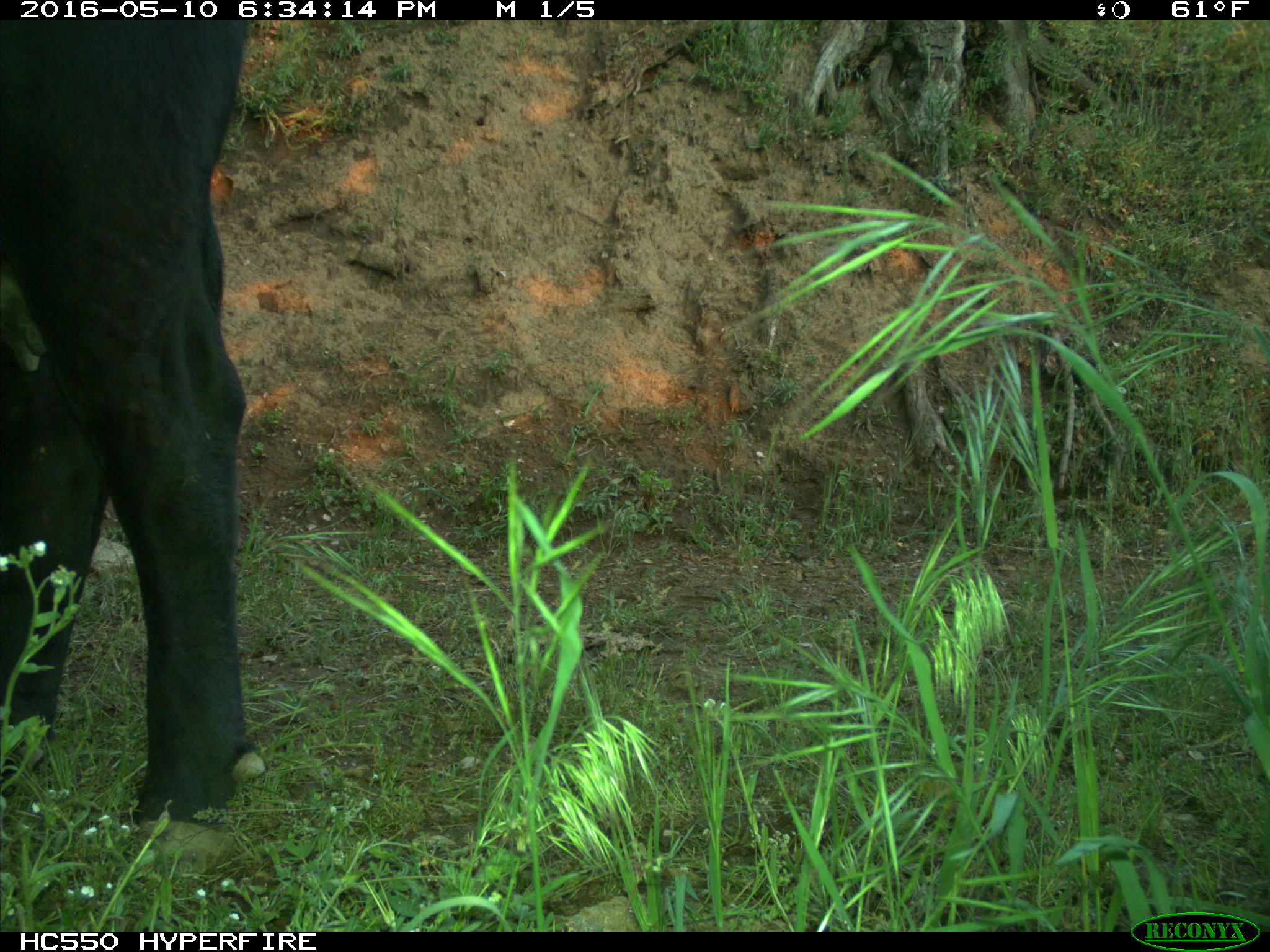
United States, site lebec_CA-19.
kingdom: Animalia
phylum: Chordata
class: Mammalia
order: Artiodactyla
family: Bovidae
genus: Bos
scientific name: Bos taurus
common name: domestic cow